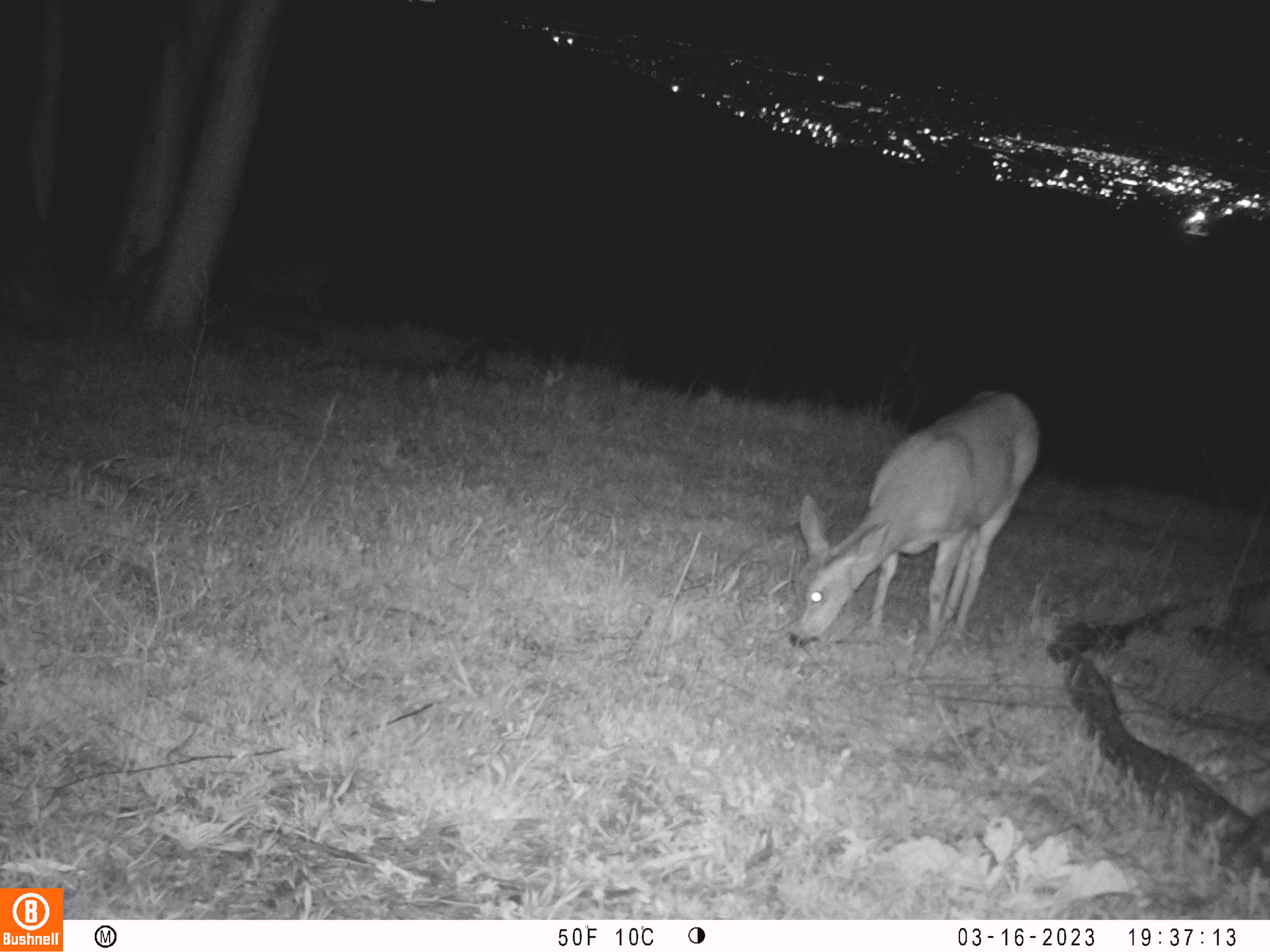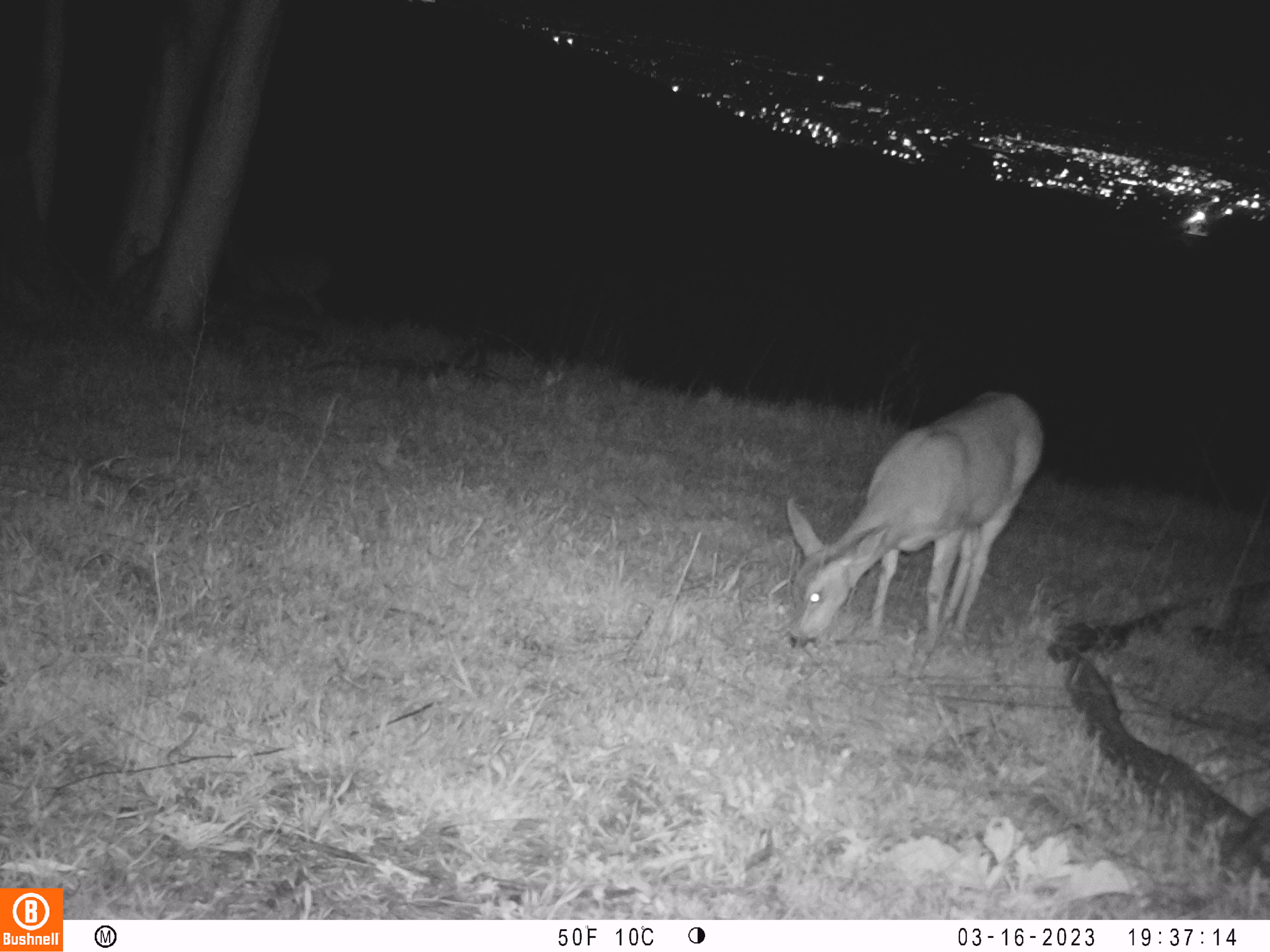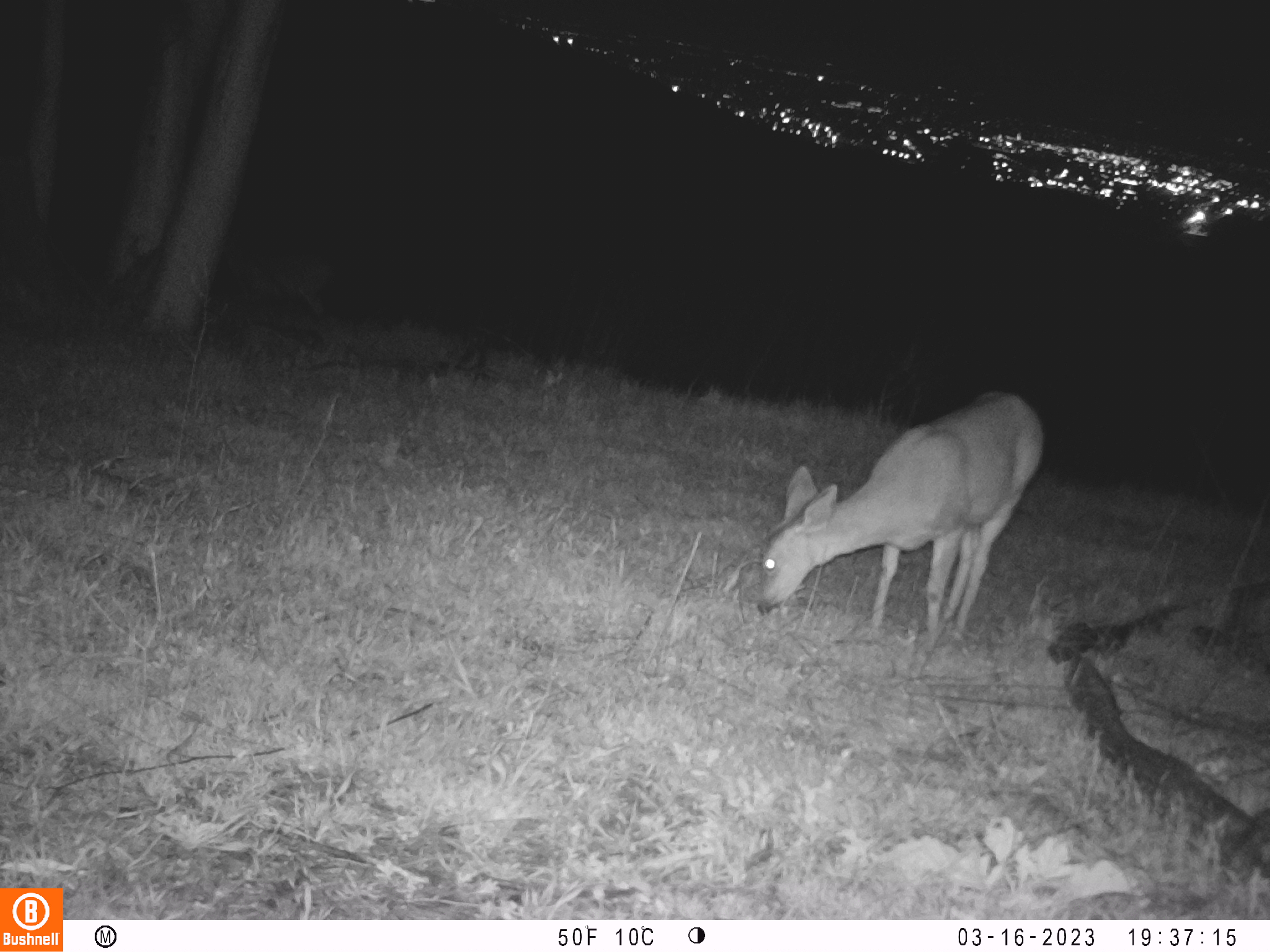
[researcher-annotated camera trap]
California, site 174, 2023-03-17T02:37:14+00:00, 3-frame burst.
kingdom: Animalia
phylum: Chordata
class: Mammalia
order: Artiodactyla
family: Cervidae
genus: Odocoileus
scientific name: Odocoileus hemionus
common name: mule deer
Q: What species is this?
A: Mule deer (Odocoileus hemionus).